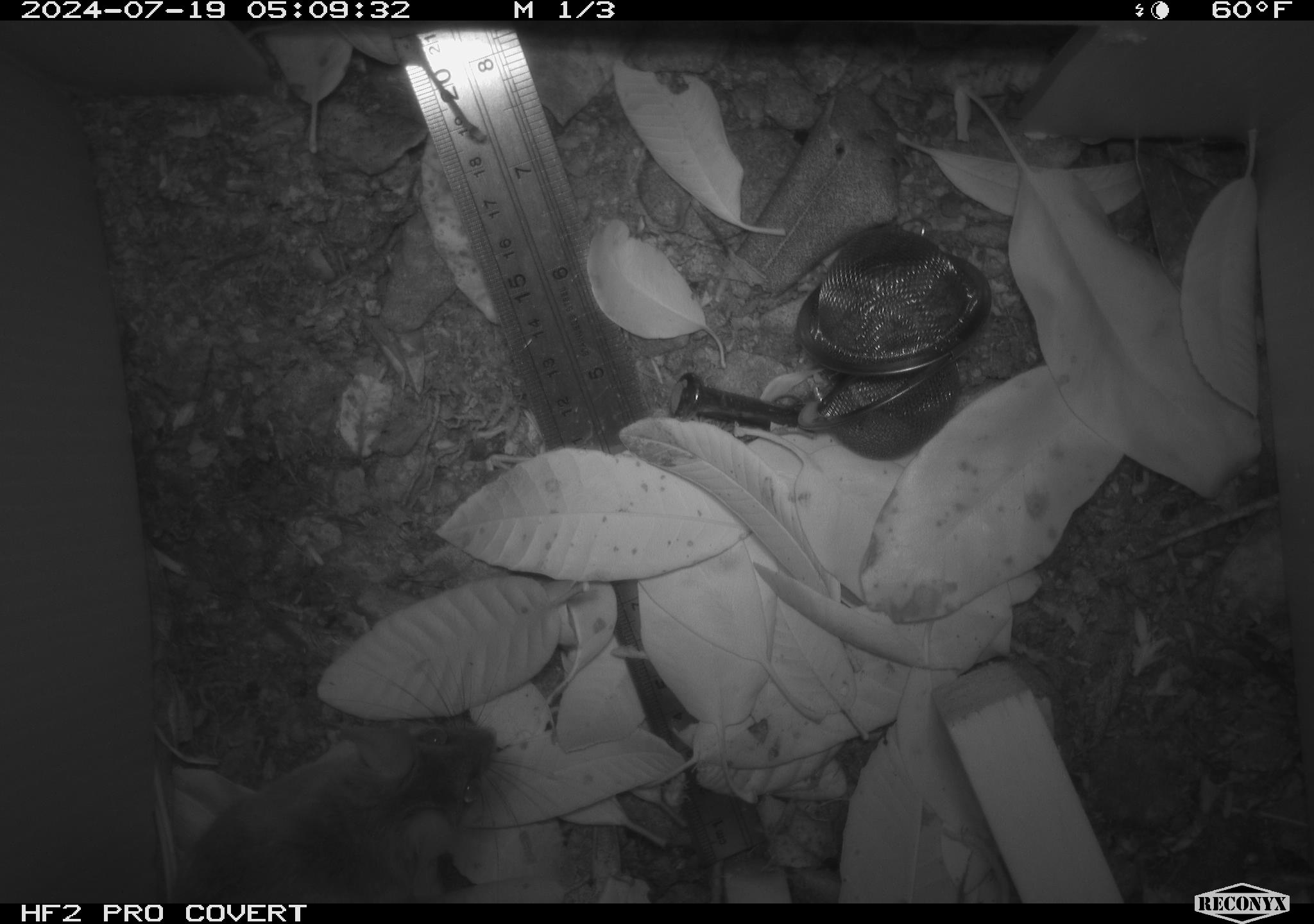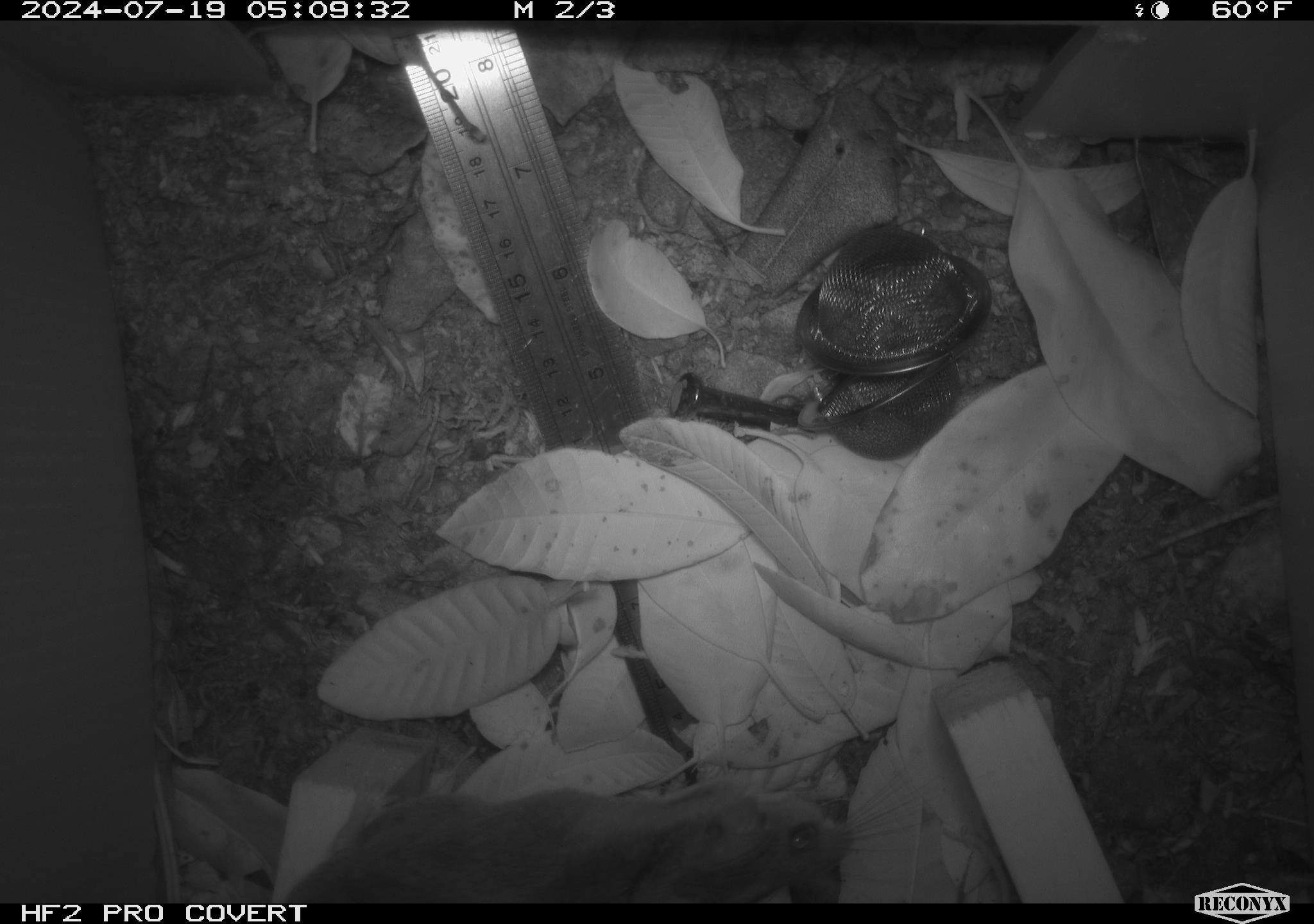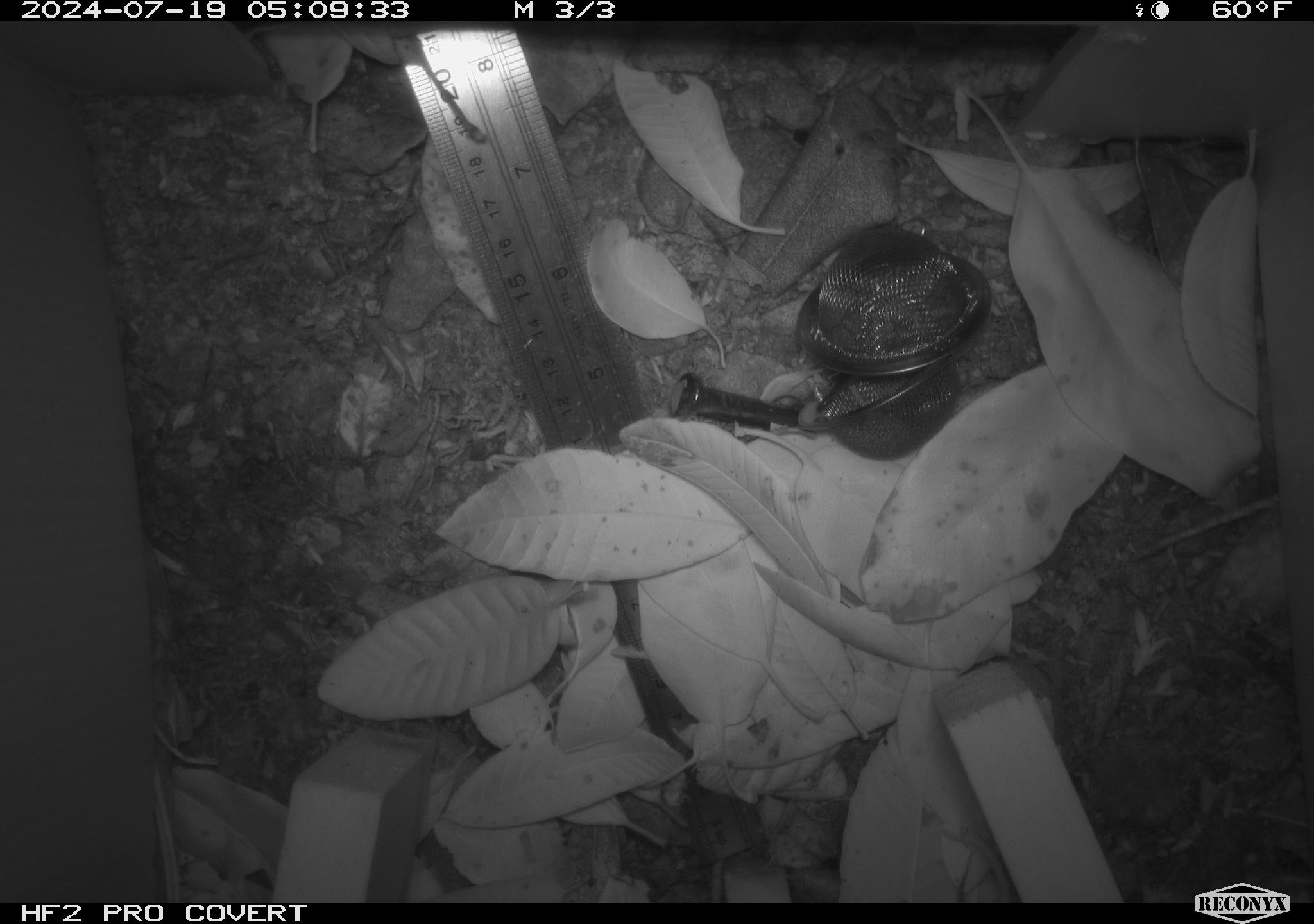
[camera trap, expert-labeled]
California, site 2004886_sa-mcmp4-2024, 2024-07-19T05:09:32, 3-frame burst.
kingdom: Animalia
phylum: Chordata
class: Mammalia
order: Rodentia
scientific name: Rodentia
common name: mouse species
Mouse species (Rodentia).